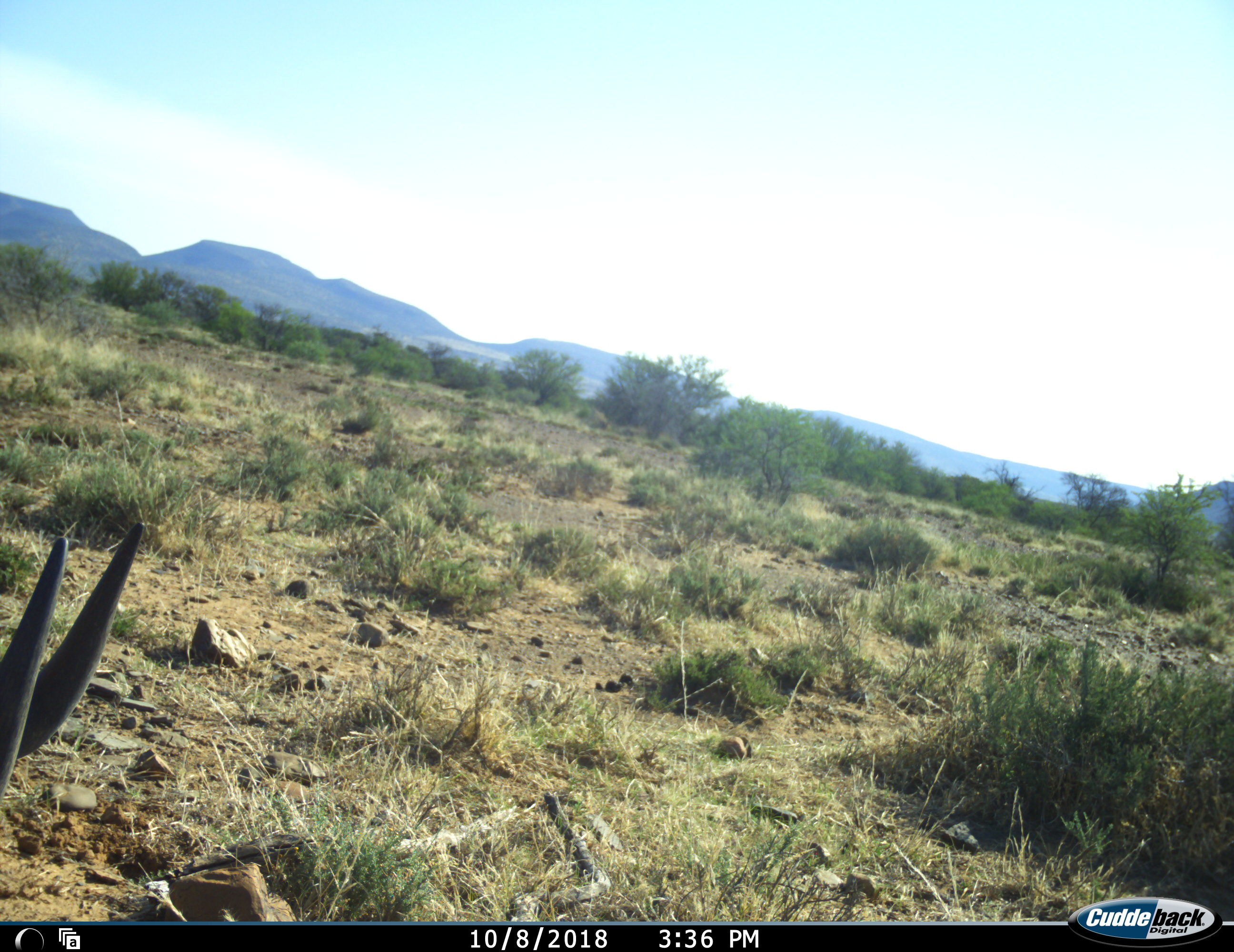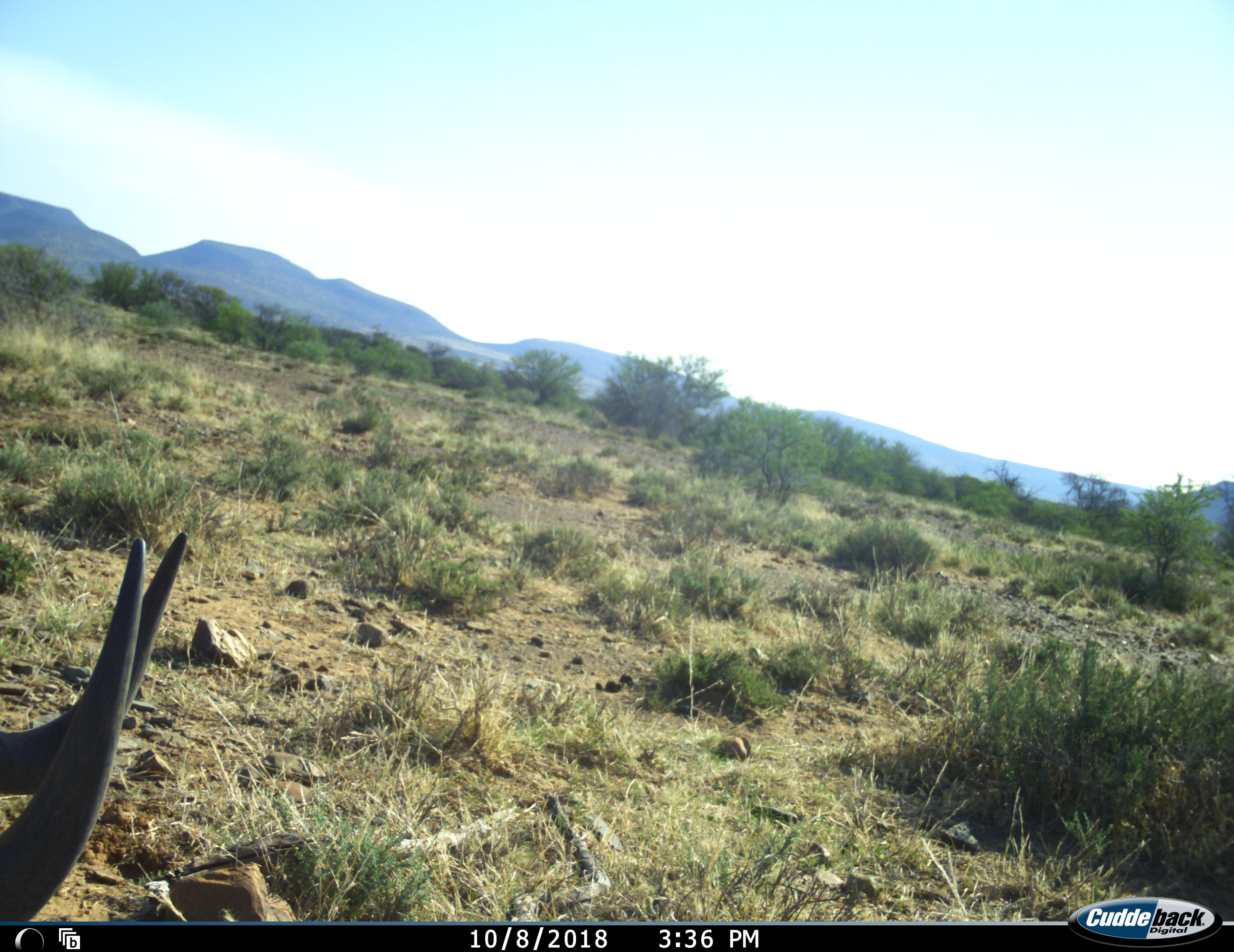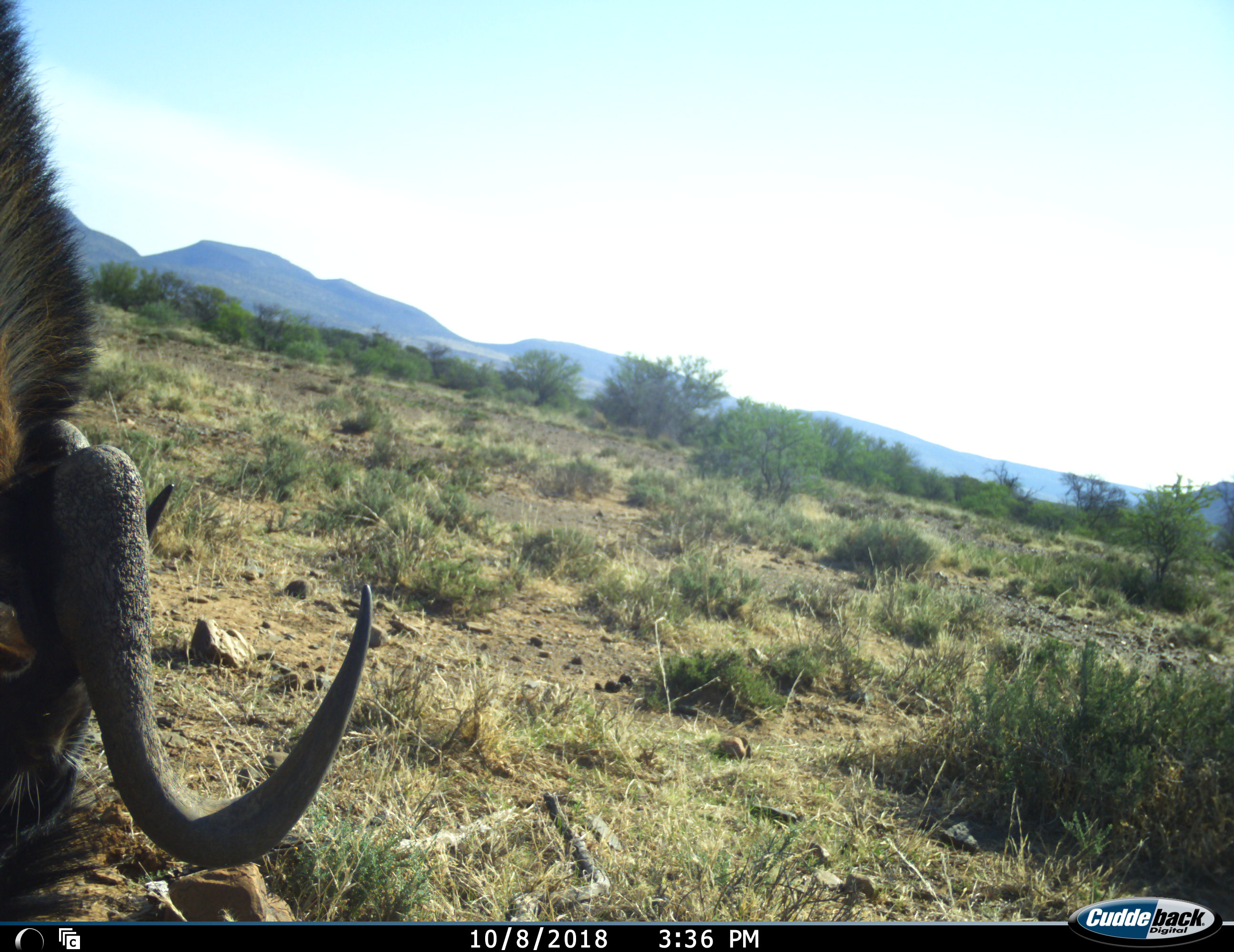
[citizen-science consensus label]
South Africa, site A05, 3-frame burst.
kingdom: Animalia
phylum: Chordata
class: Mammalia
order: Artiodactyla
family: Bovidae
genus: Connochaetes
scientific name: Connochaetes gnou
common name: black wildebeest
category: wildebeestblack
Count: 1.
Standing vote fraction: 0%.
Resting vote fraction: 0%.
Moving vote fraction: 33%.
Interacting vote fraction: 0%.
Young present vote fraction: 0%.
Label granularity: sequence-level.